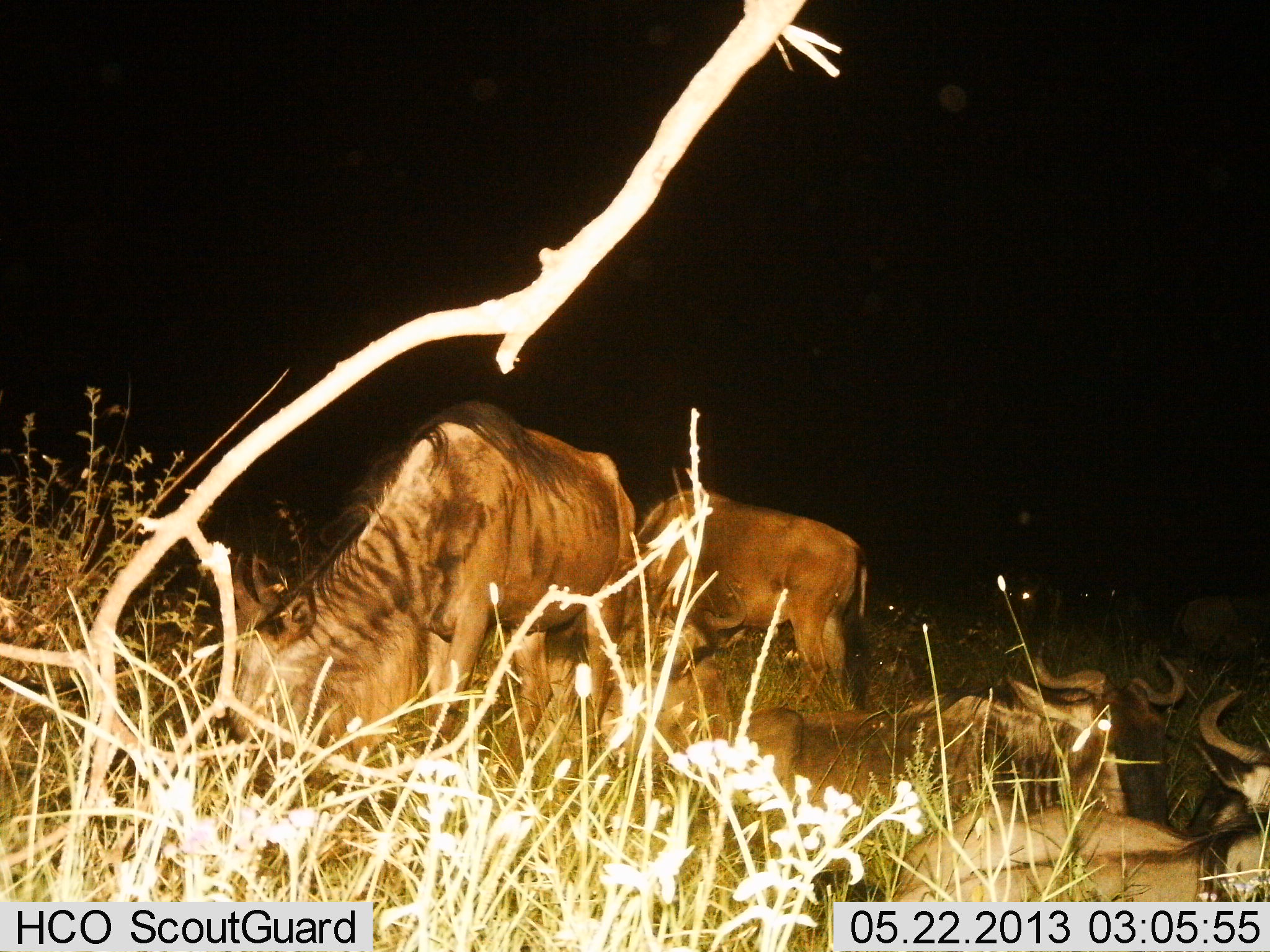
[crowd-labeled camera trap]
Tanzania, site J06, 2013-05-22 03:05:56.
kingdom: Animalia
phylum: Chordata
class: Mammalia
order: Artiodactyla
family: Bovidae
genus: Connochaetes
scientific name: Connochaetes taurinus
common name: blue wildebeest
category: wildebeest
Wildebeest (blue wildebeest) (Connochaetes taurinus), count 7. Behavior (volunteer vote fractions): standing 10%, resting 70%, moving 0%, interacting 10%. Young present (vote fraction): 0%. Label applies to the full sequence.